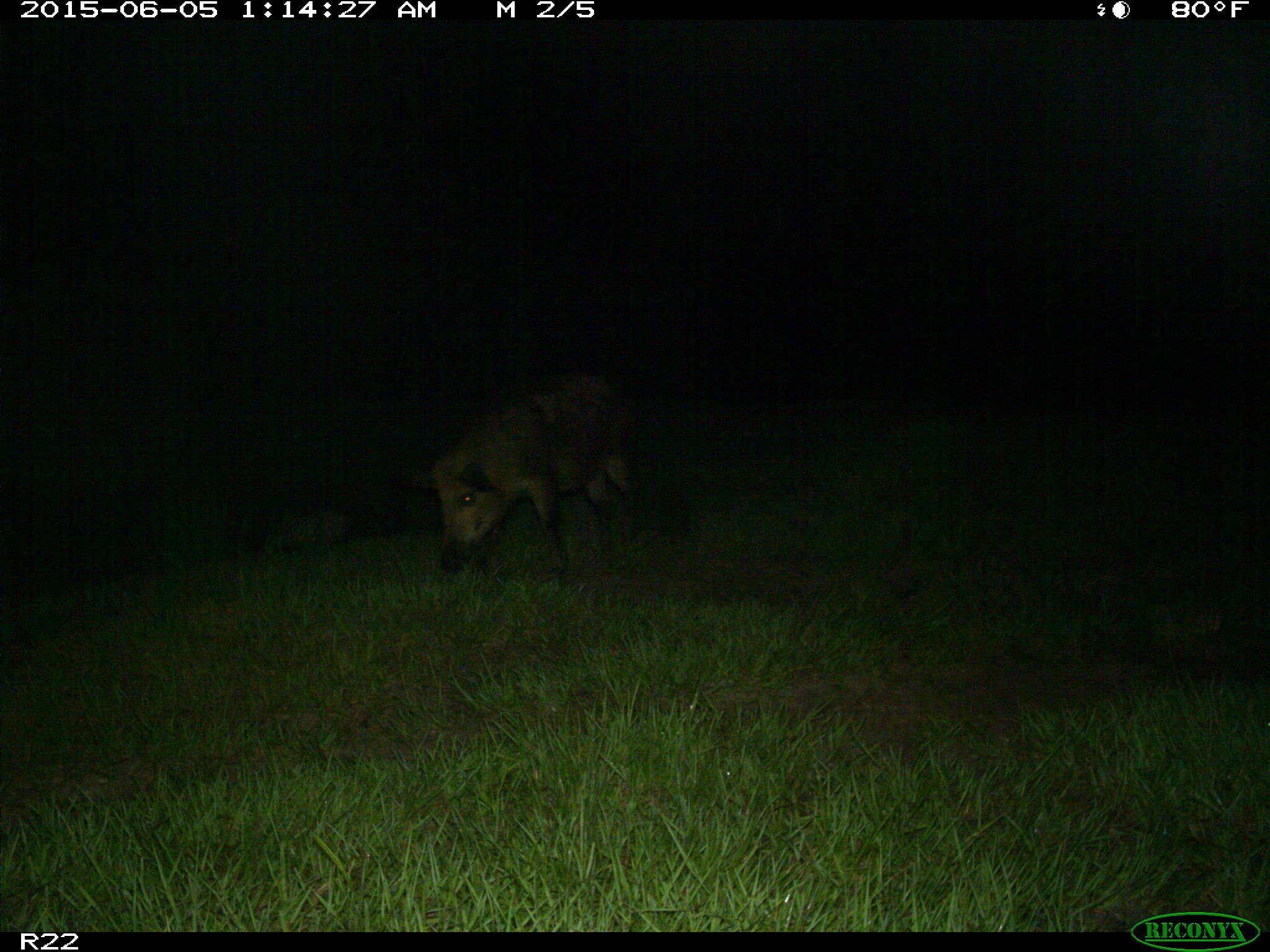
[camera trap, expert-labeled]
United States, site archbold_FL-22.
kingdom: Animalia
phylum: Chordata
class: Mammalia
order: Artiodactyla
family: Bovidae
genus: Bos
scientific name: Bos taurus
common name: domestic cow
Bos taurus (domestic cow).